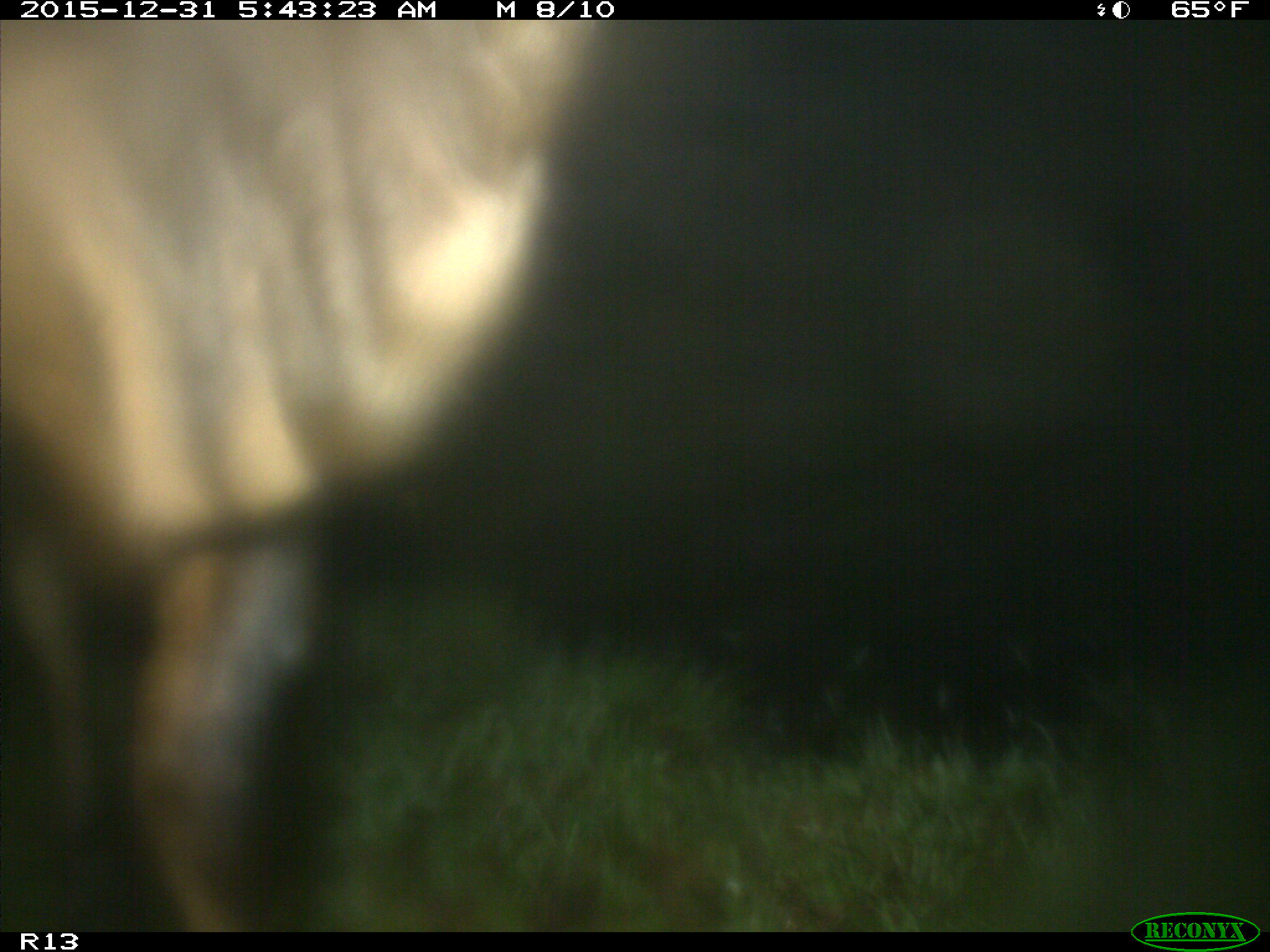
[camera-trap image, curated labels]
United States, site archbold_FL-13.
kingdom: Animalia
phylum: Chordata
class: Mammalia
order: Artiodactyla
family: Bovidae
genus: Bos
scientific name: Bos taurus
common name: domestic cow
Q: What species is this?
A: Bos taurus (domestic cow).